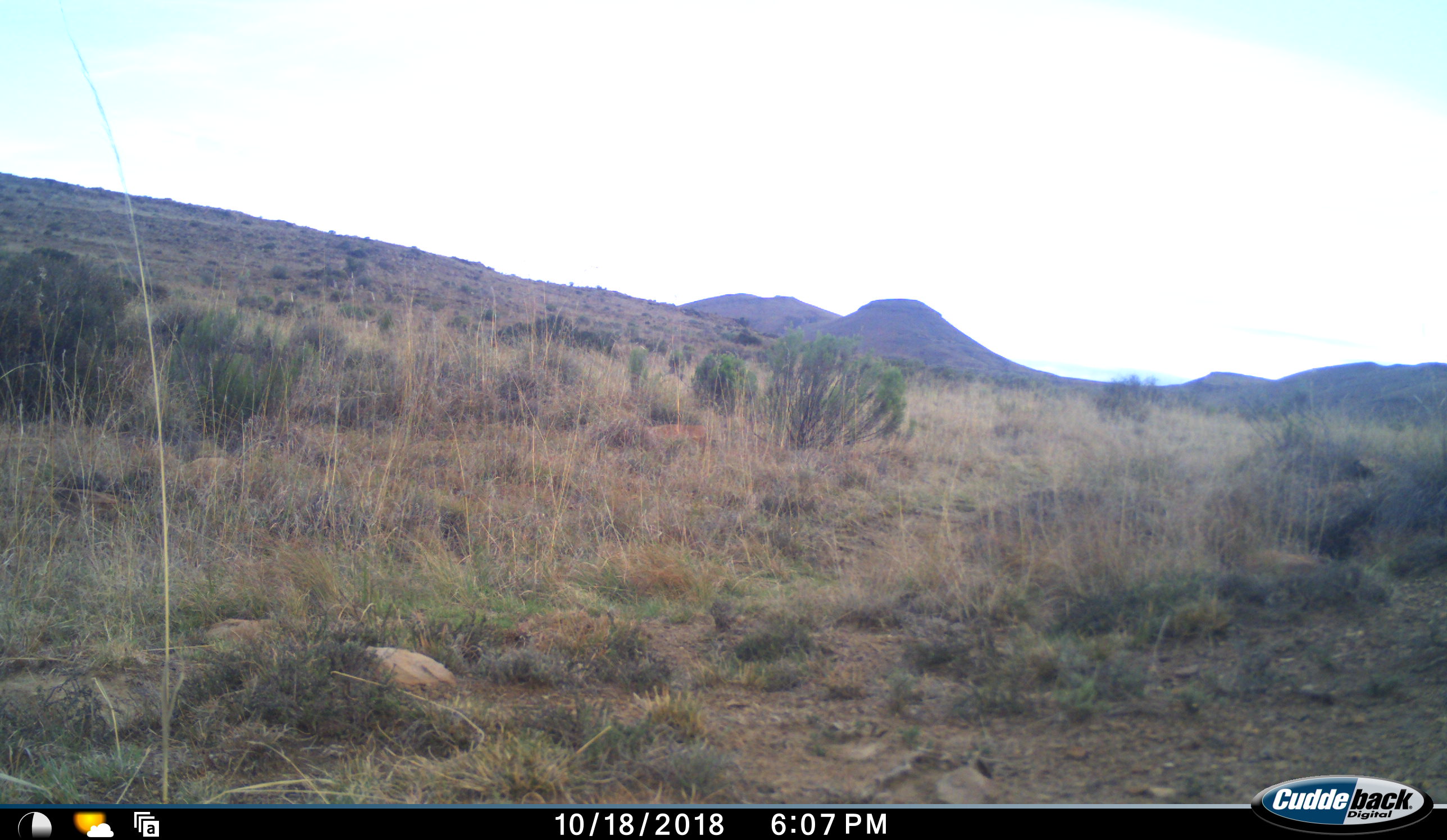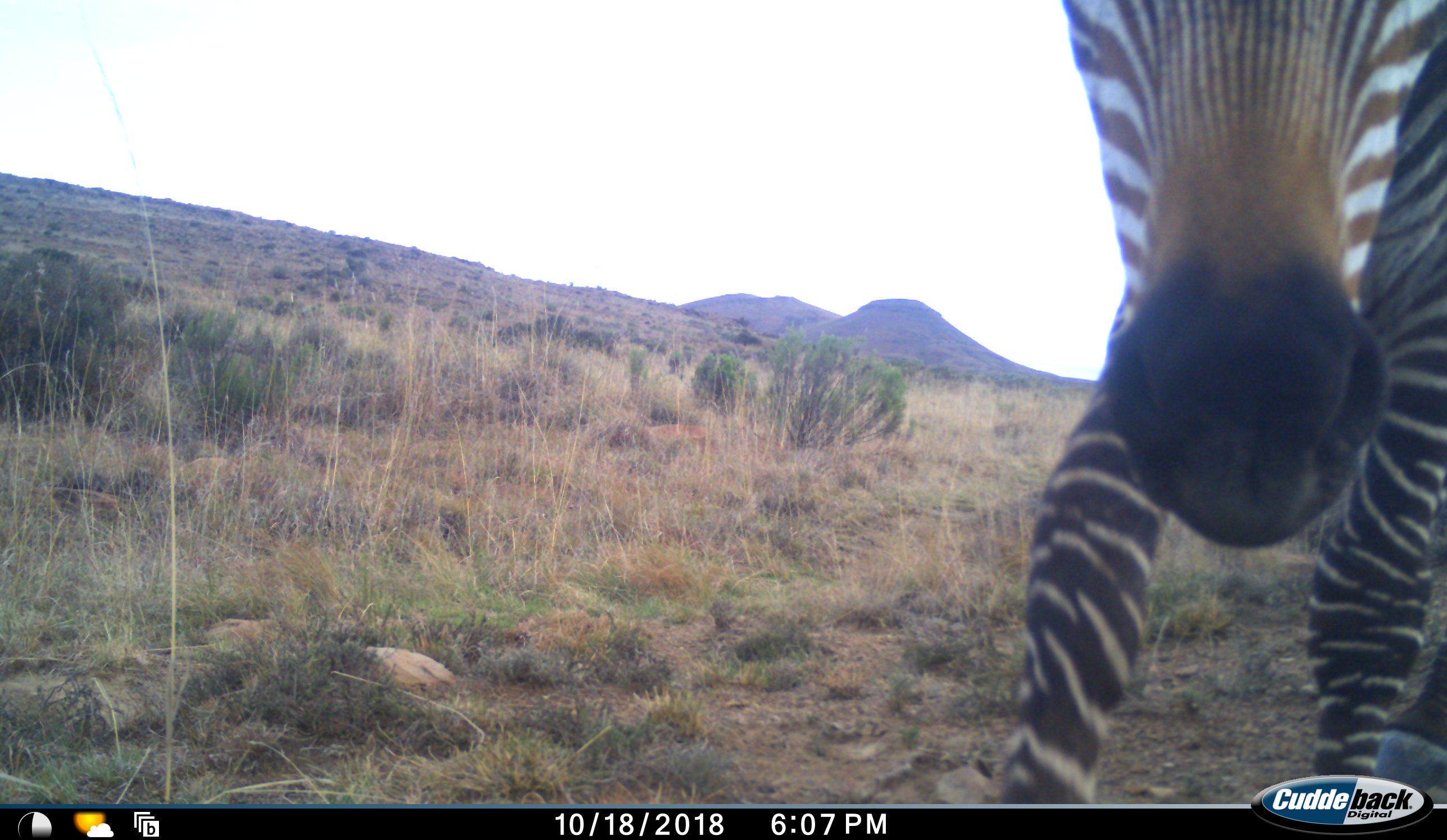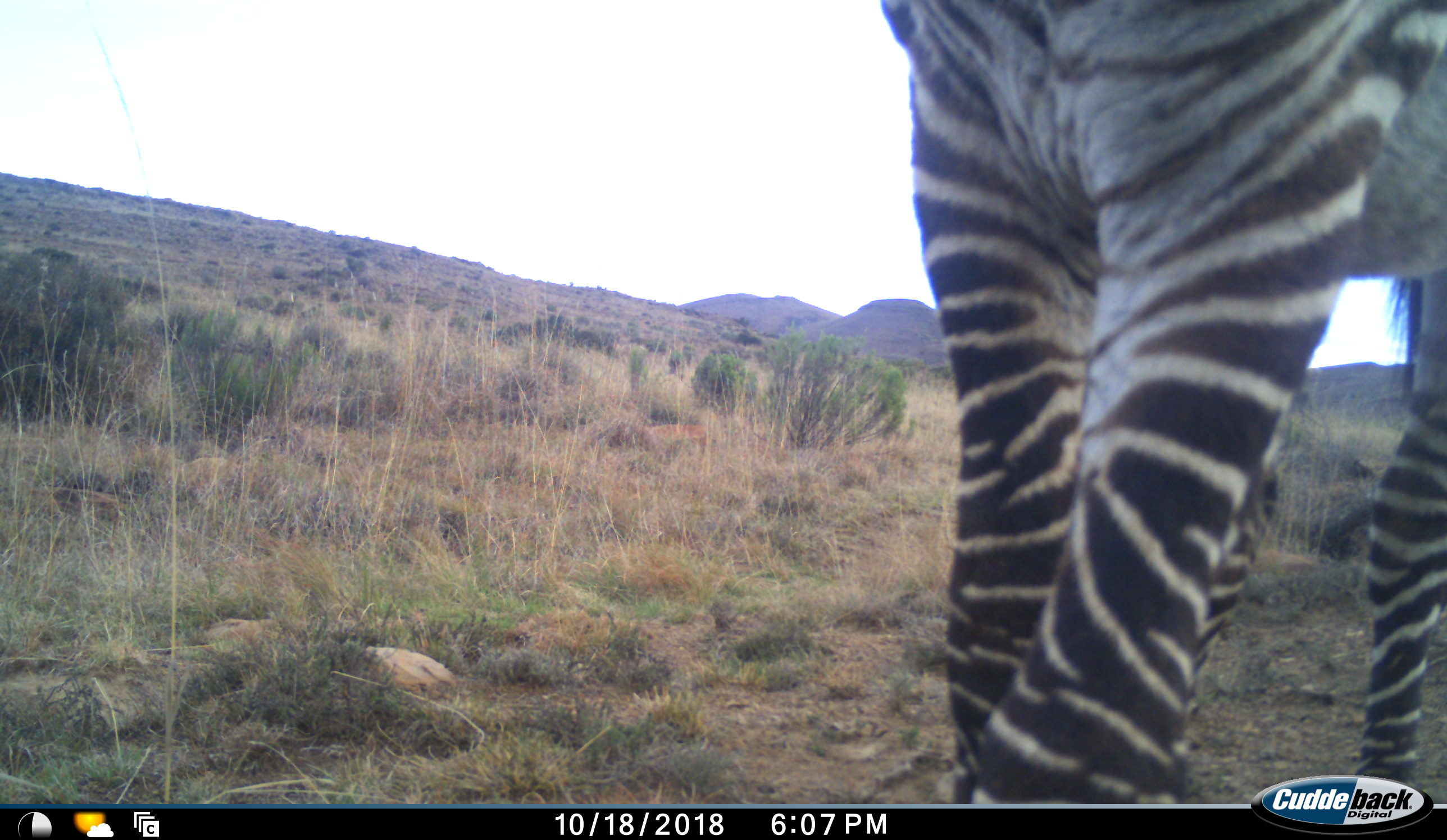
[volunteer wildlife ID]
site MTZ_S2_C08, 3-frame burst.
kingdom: Animalia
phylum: Chordata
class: Mammalia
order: Perissodactyla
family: Equidae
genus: Equus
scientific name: Equus zebra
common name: mountain zebra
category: zebramountain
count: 1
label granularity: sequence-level